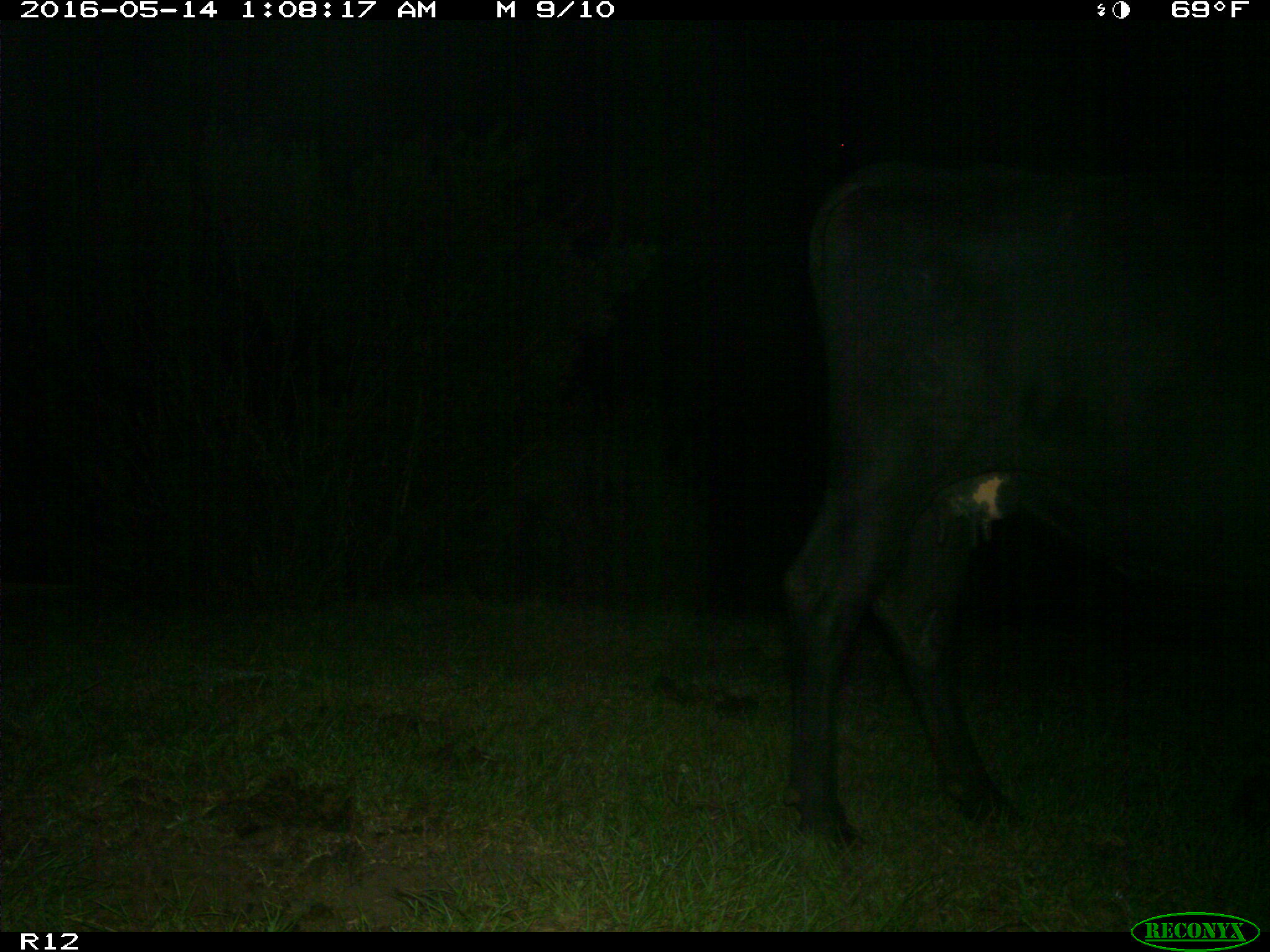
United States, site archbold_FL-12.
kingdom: Animalia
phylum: Chordata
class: Mammalia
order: Artiodactyla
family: Bovidae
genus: Bos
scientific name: Bos taurus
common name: domestic cow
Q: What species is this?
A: Bos taurus (domestic cow).